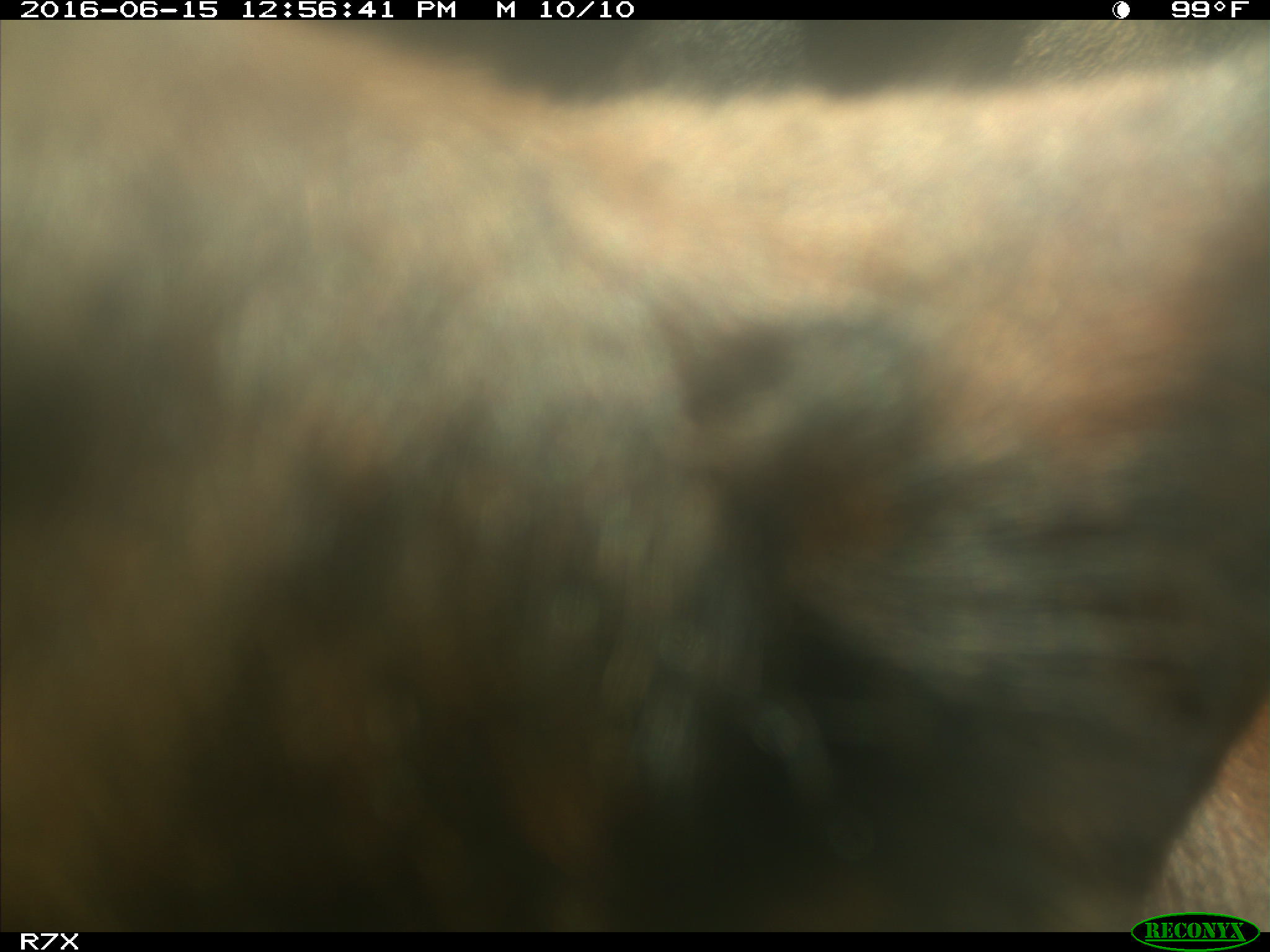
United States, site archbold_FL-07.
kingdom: Animalia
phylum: Chordata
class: Mammalia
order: Artiodactyla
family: Bovidae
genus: Bos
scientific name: Bos taurus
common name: domestic cow